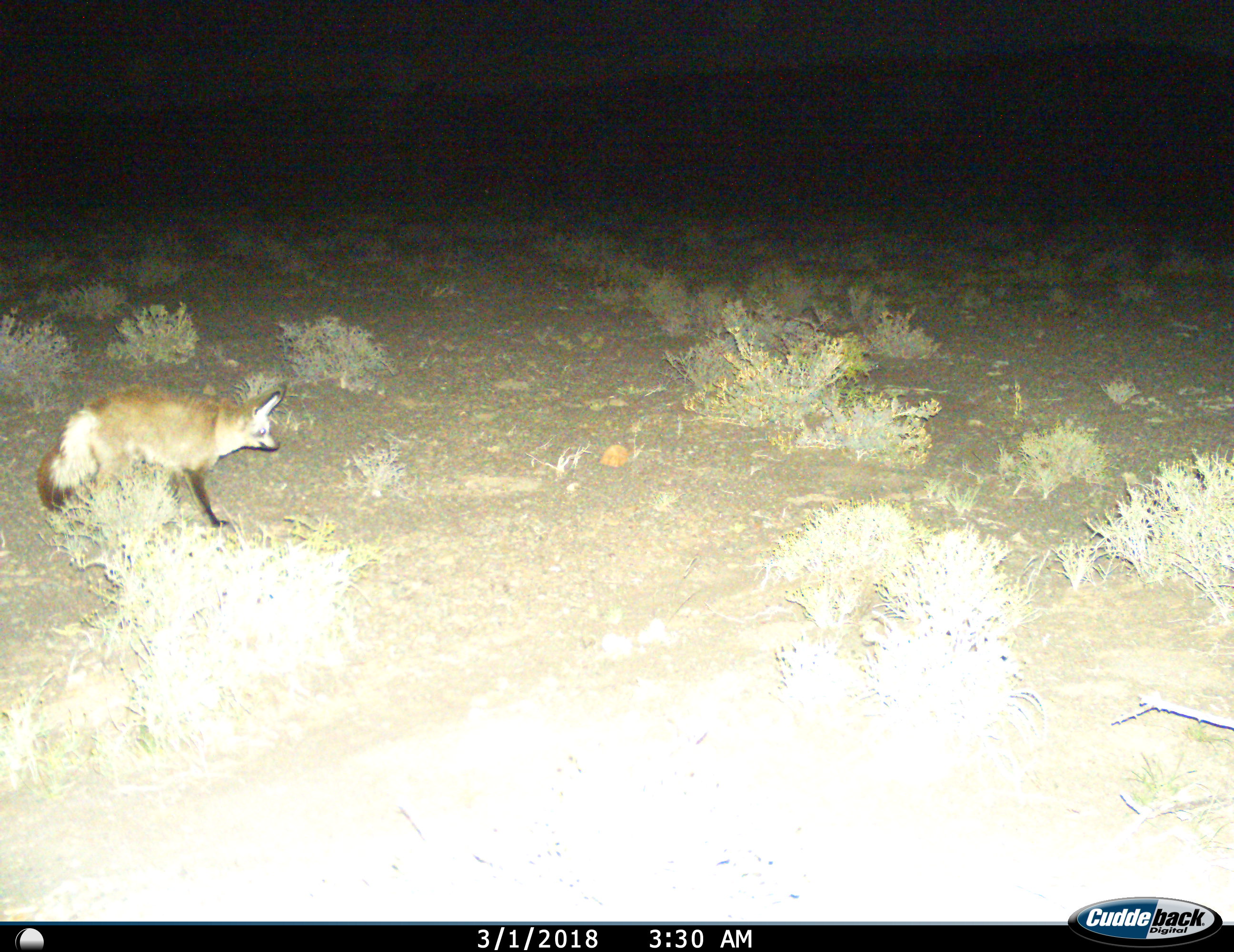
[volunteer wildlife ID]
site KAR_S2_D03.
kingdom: Animalia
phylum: Chordata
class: Mammalia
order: Carnivora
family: Canidae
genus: Otocyon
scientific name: Otocyon megalotis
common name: bat-eared fox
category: foxbateared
Foxbateared (bat-eared fox) (Otocyon megalotis), count 1. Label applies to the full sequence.